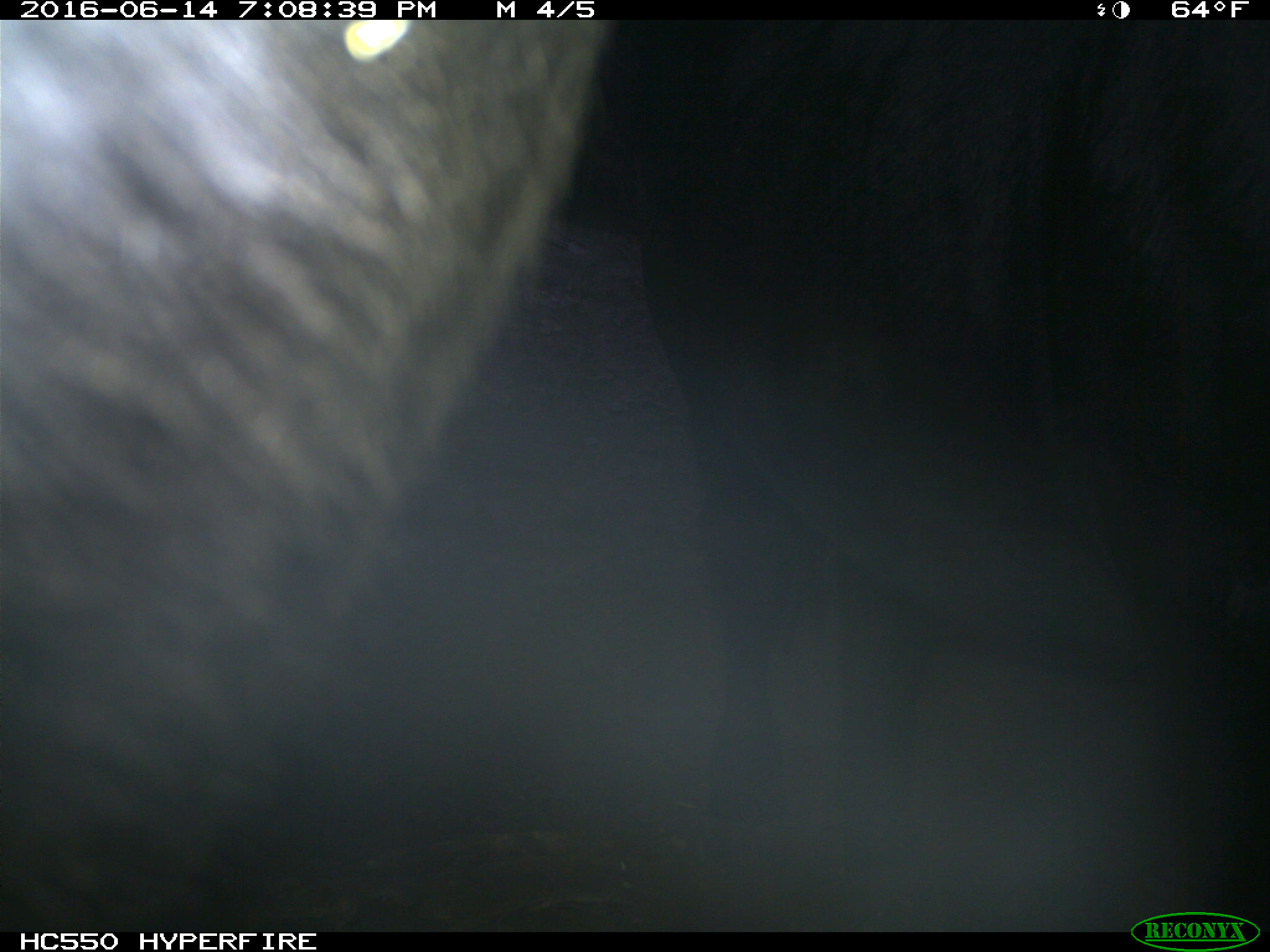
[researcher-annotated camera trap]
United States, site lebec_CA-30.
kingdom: Animalia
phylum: Chordata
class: Mammalia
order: Artiodactyla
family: Bovidae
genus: Bos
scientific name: Bos taurus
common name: domestic cow